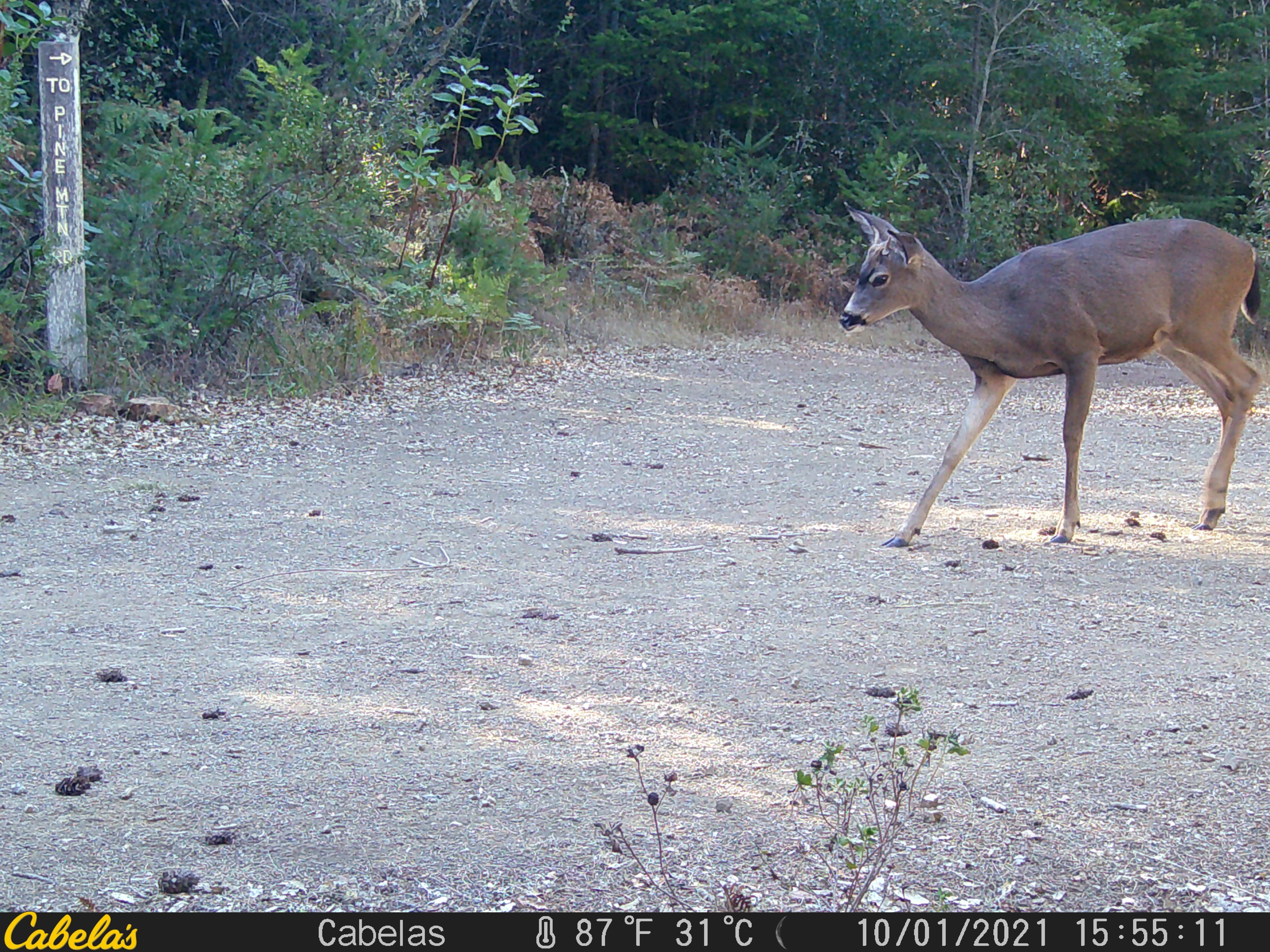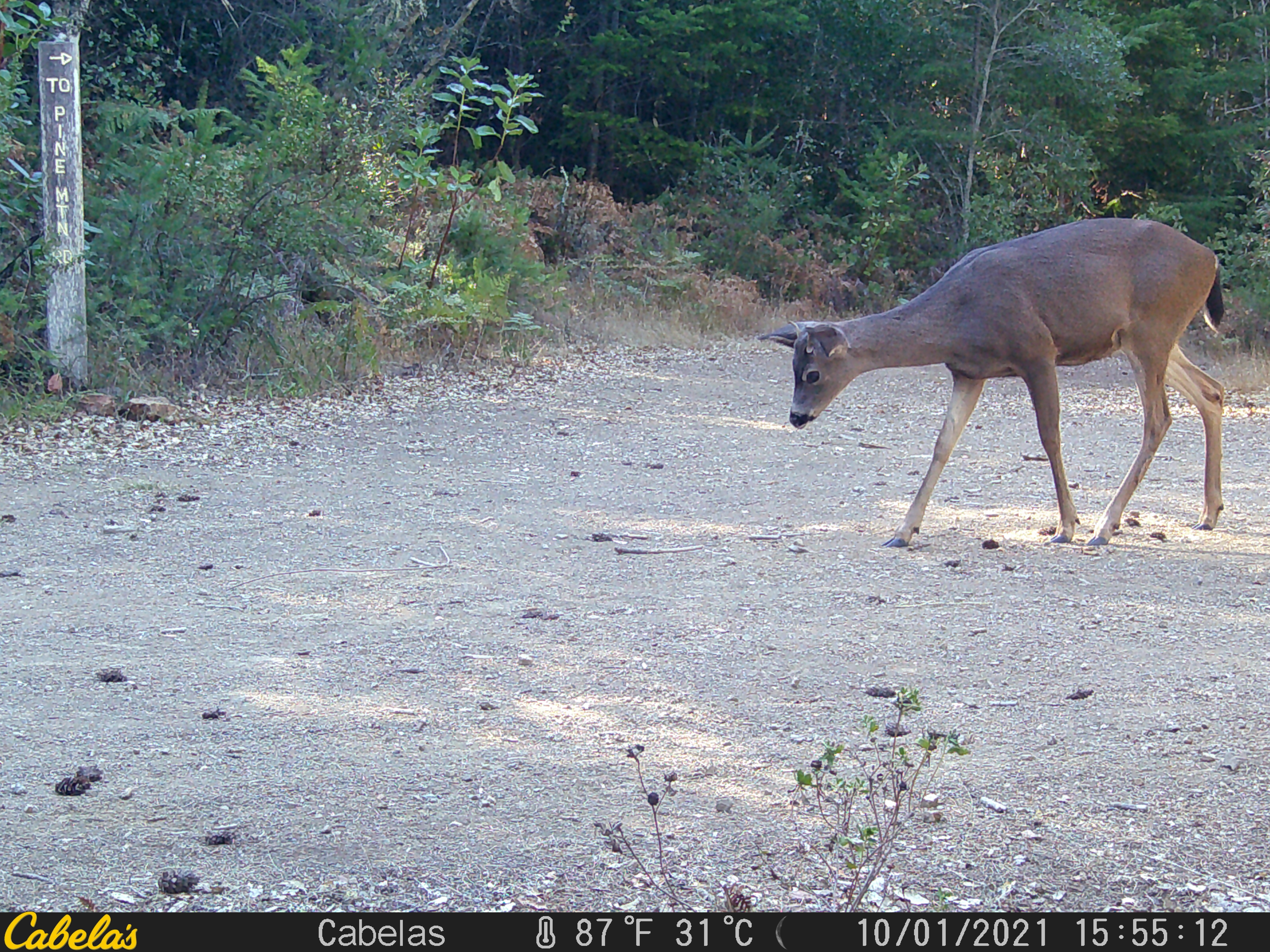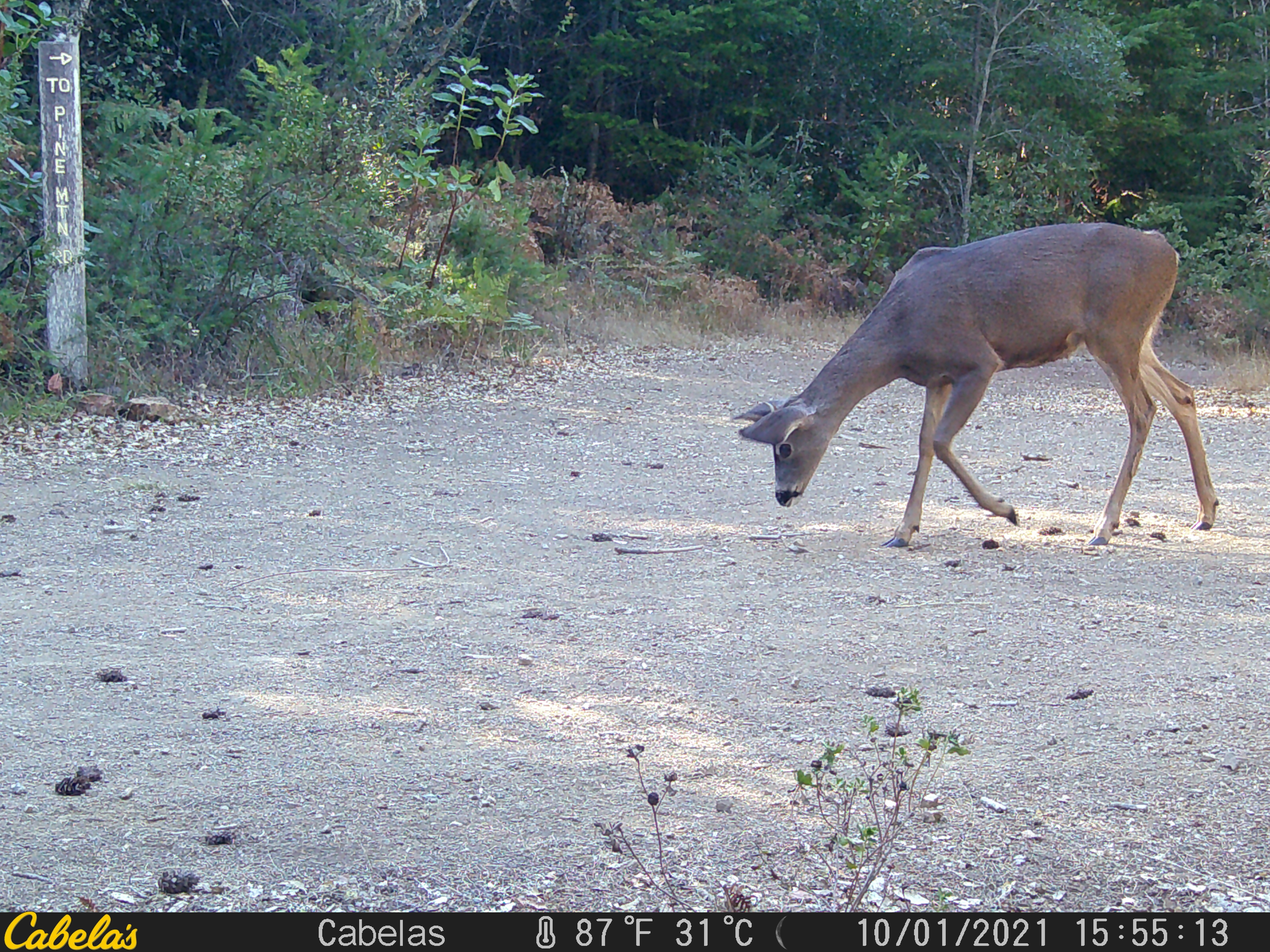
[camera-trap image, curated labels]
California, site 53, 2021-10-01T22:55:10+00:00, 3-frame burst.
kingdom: Animalia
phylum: Chordata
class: Mammalia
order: Artiodactyla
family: Cervidae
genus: Odocoileus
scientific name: Odocoileus hemionus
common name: mule deer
Mule deer (Odocoileus hemionus).